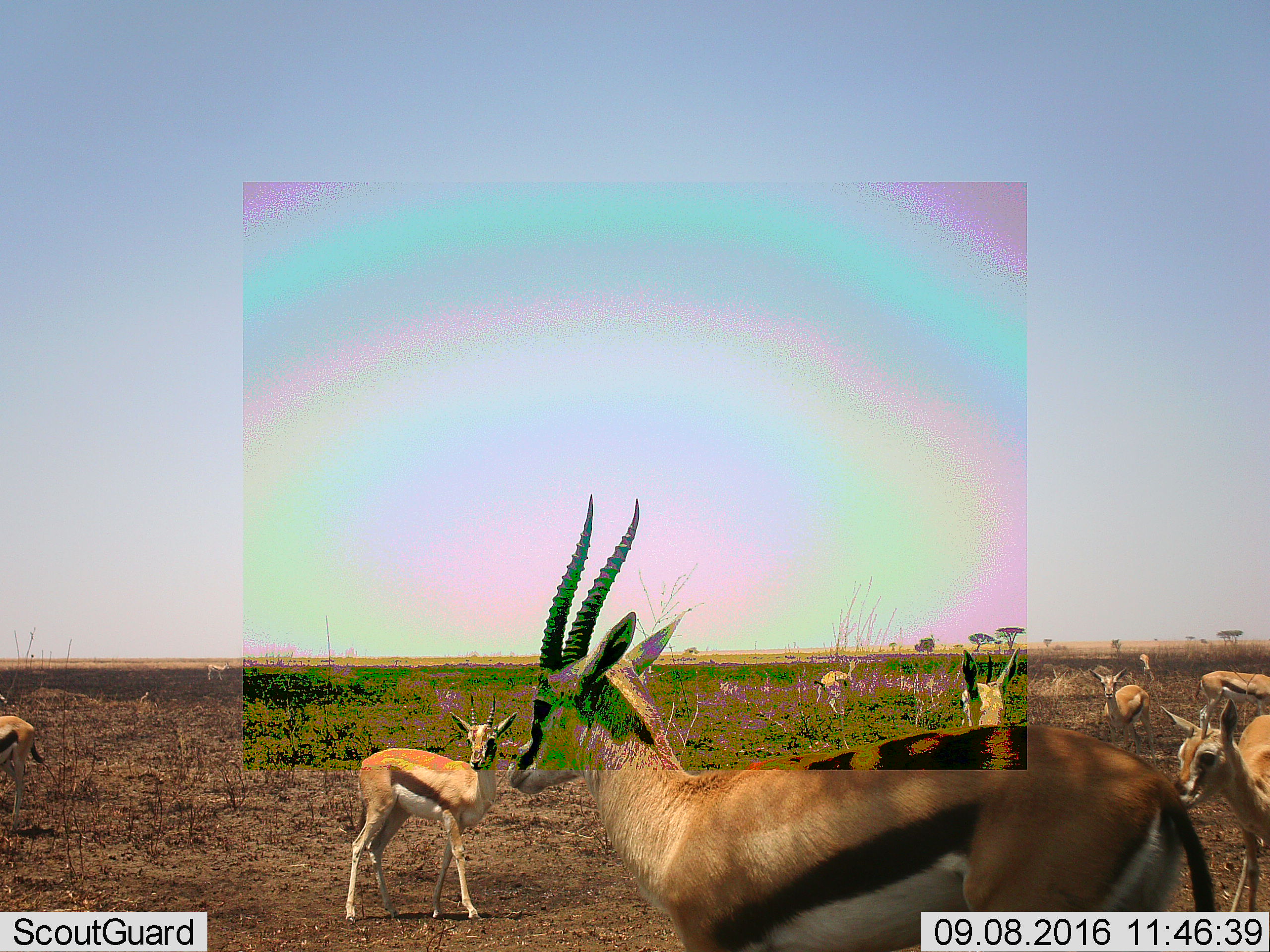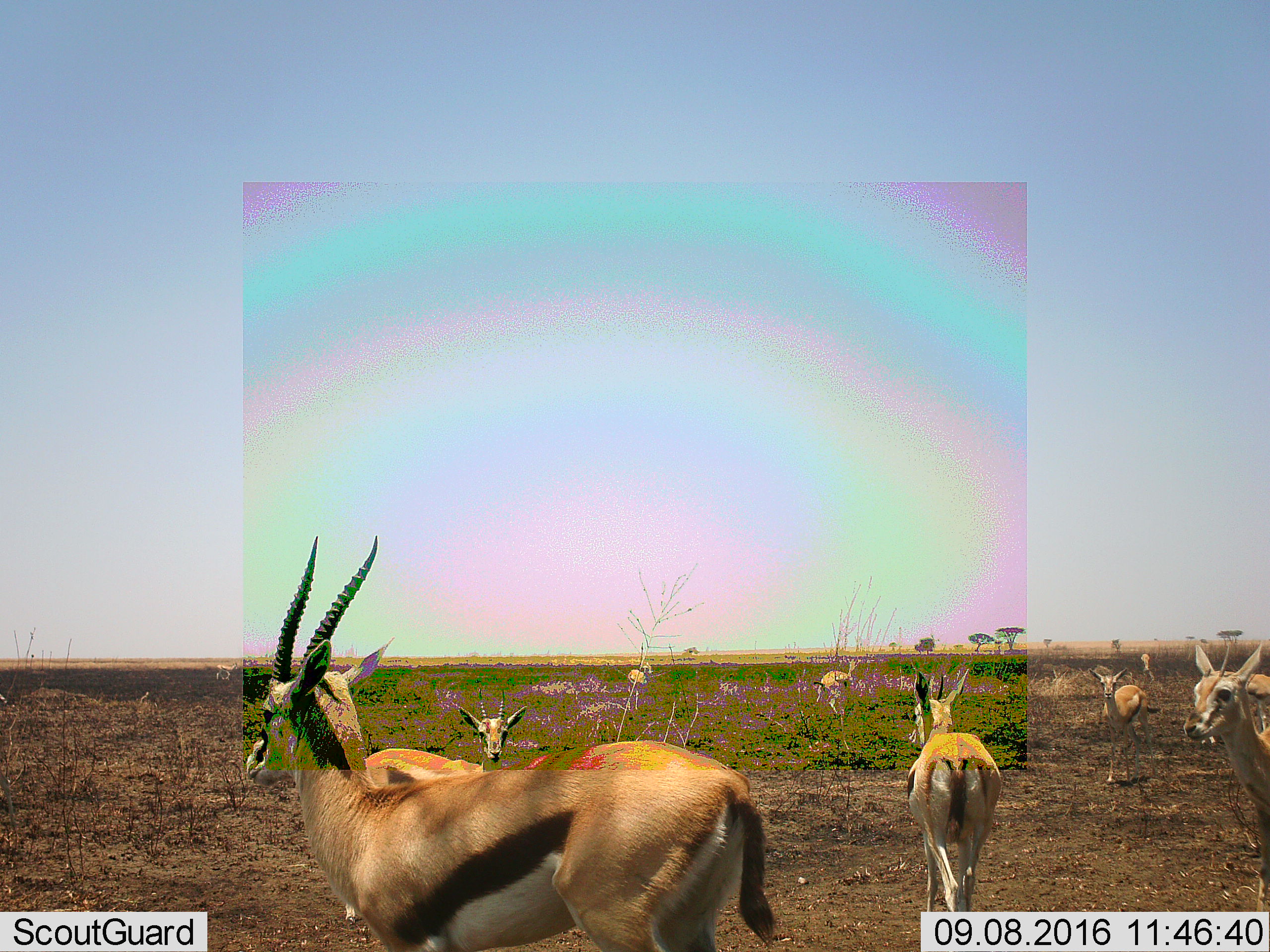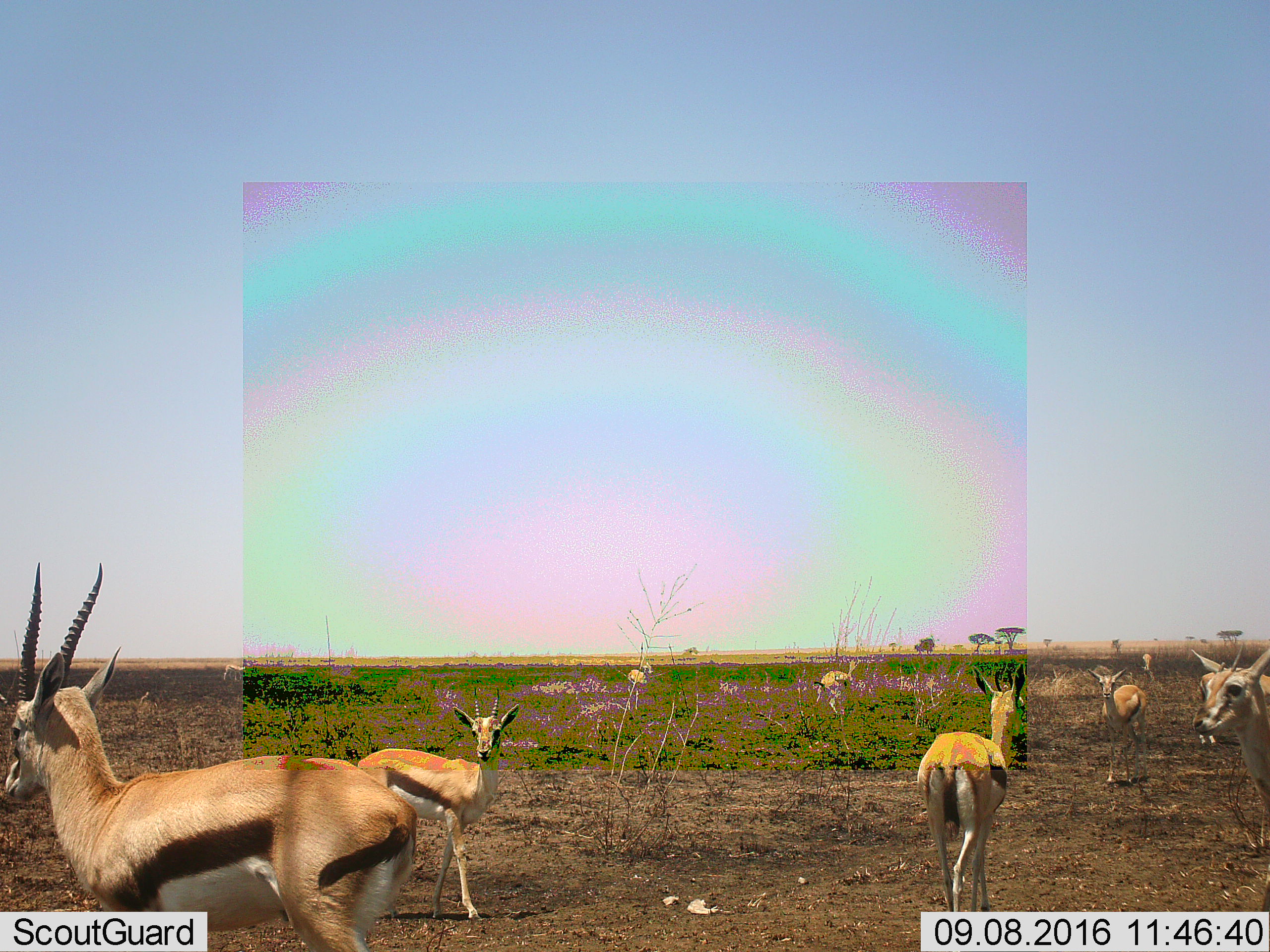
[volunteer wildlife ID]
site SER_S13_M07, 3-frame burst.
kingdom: Animalia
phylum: Chordata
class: Mammalia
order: Artiodactyla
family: Bovidae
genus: Eudorcas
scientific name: Eudorcas thomsonii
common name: thomson's gazelle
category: gazellethomsons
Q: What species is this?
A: Gazellethomsons (thomson's gazelle) (Eudorcas thomsonii).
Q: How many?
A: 10.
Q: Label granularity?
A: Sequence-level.